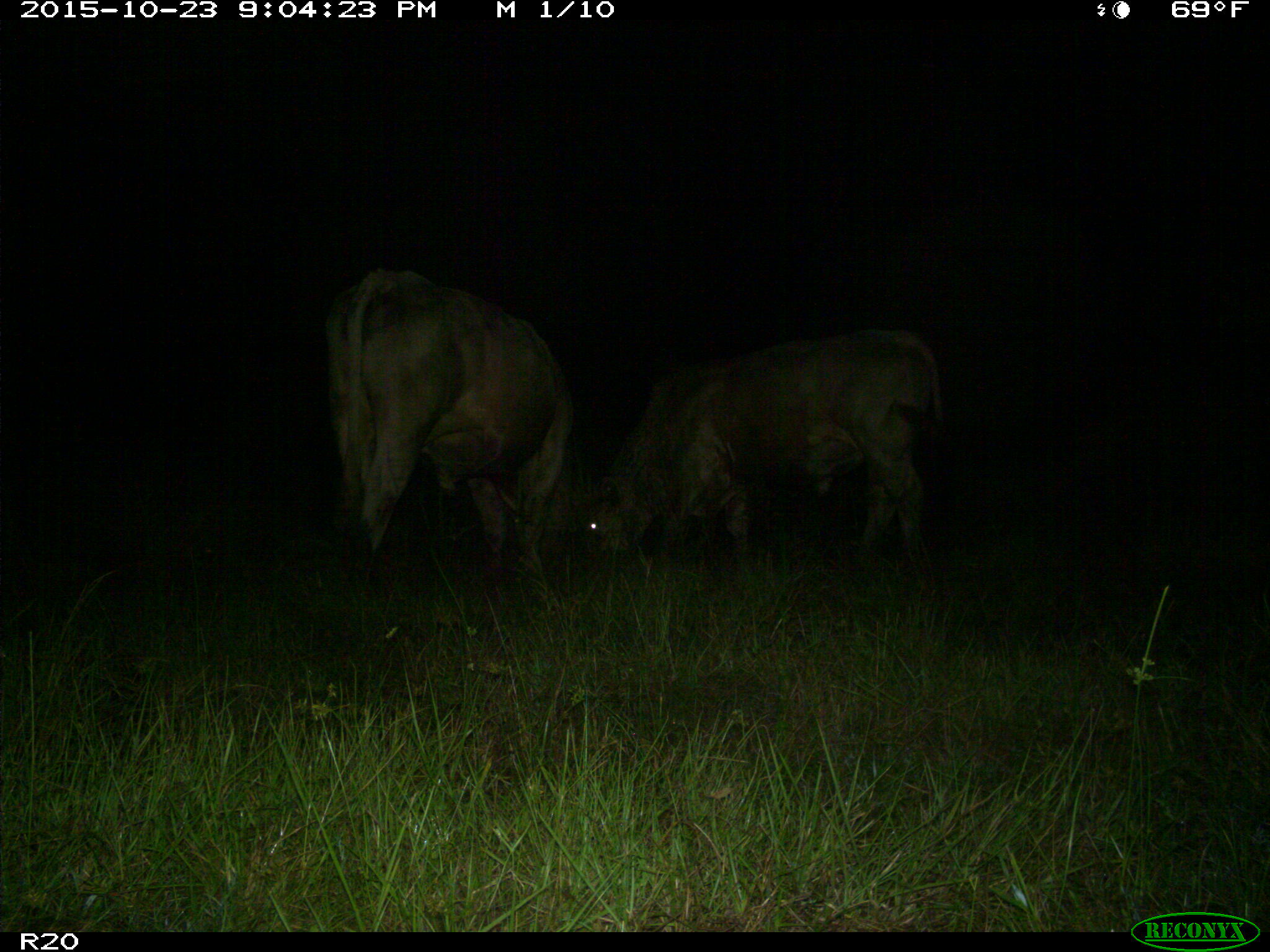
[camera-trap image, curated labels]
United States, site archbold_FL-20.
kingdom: Animalia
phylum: Chordata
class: Mammalia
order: Artiodactyla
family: Bovidae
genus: Bos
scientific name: Bos taurus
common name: domestic cow